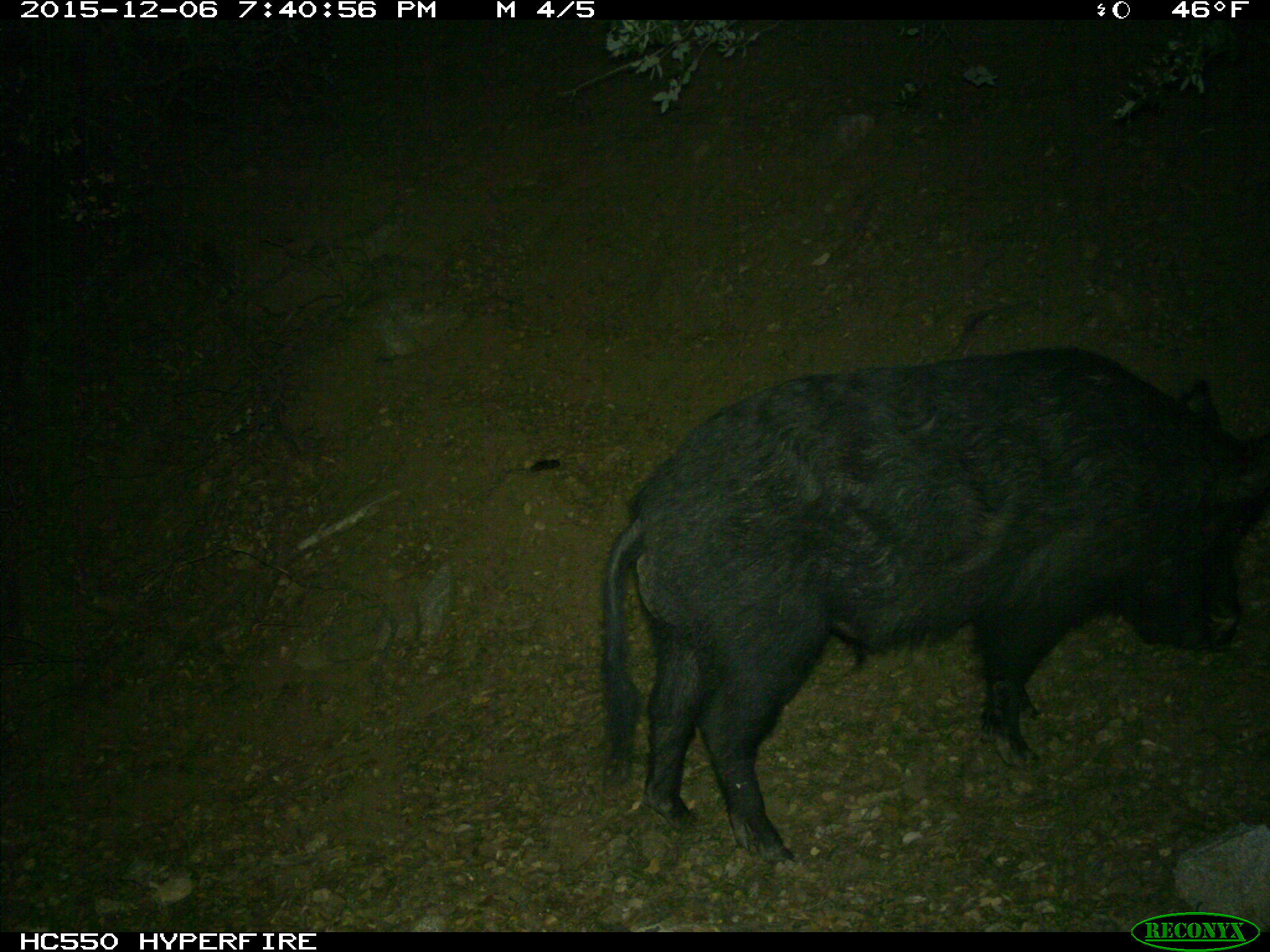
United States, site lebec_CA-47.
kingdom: Animalia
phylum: Chordata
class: Mammalia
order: Artiodactyla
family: Suidae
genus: Sus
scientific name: Sus scrofa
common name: wild boar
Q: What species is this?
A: Sus scrofa (wild boar).